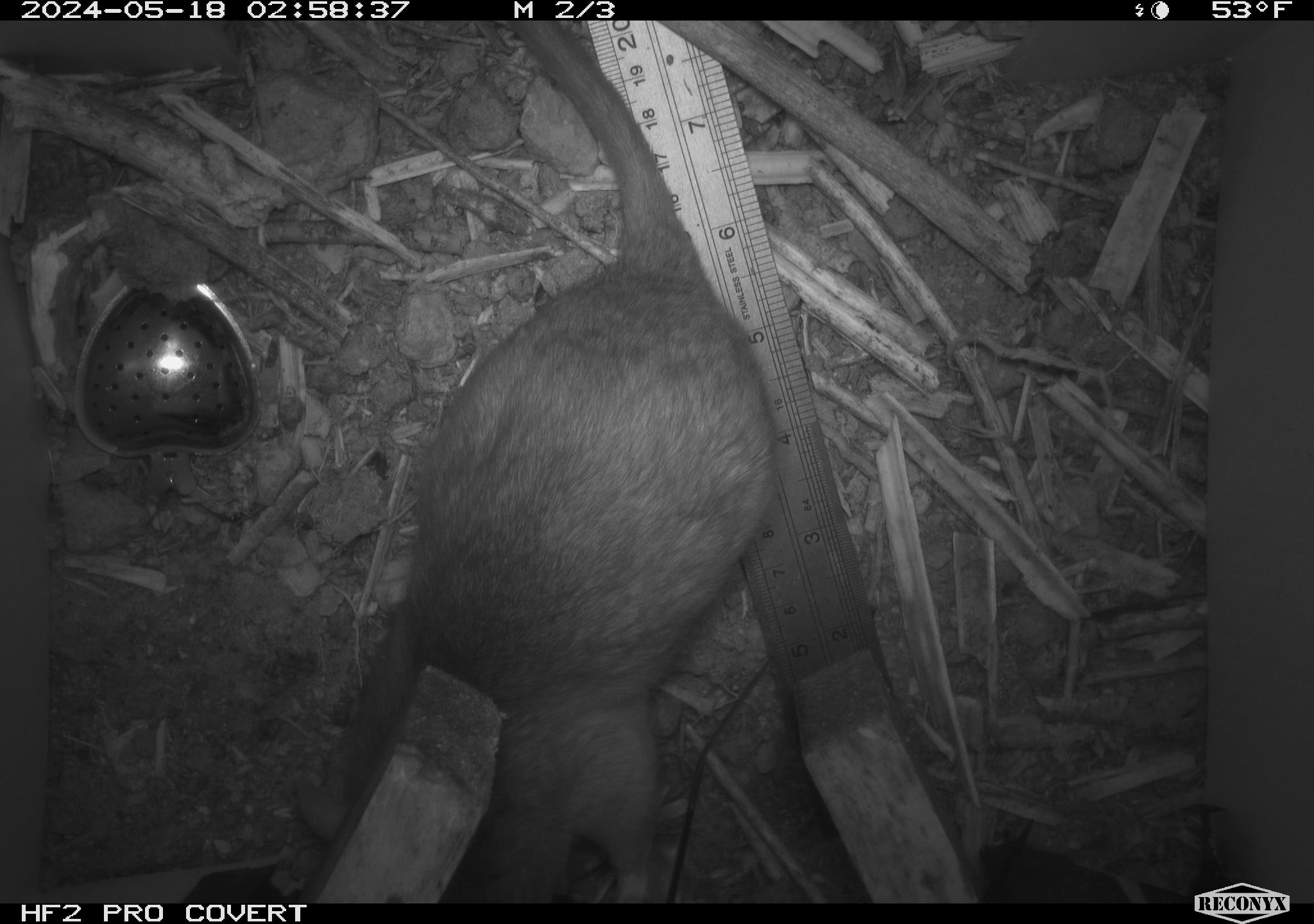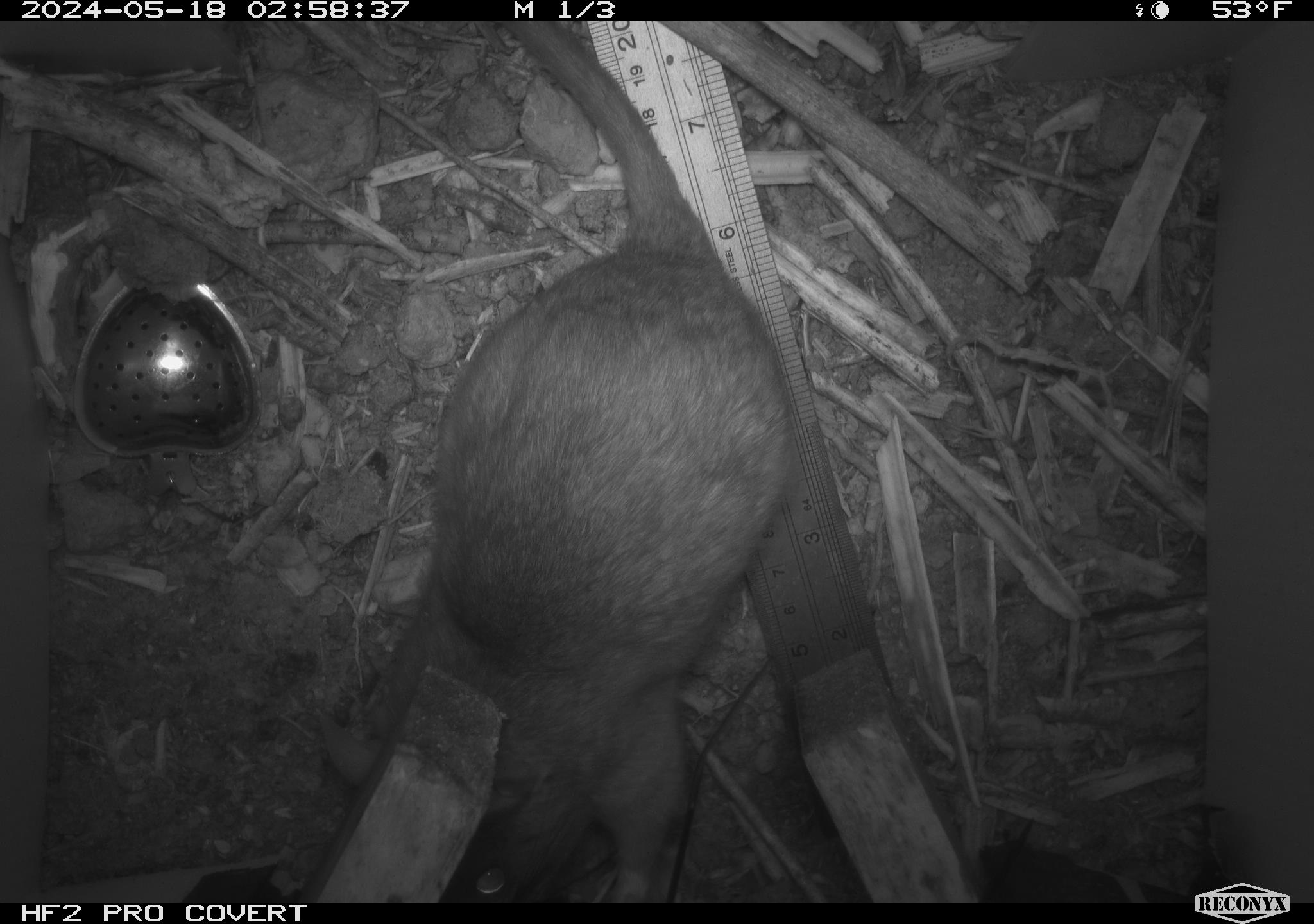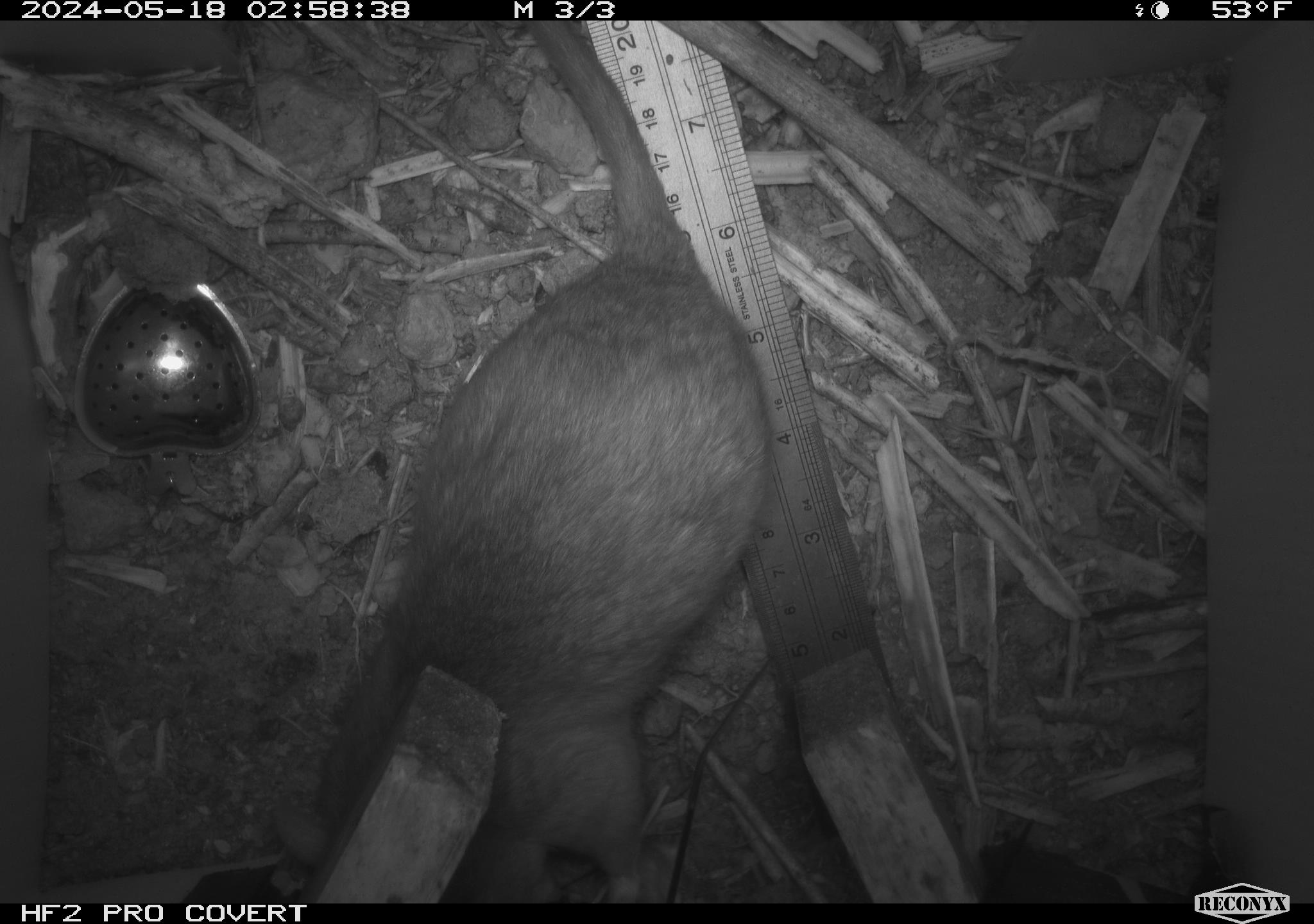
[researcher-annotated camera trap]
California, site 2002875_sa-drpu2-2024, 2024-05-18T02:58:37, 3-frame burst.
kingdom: Animalia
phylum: Chordata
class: Mammalia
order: Rodentia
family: Cricetidae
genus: Neotoma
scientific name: Neotoma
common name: pack rat or woodrat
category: neotoma species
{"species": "neotoma species (pack rat or woodrat) (Neotoma)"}